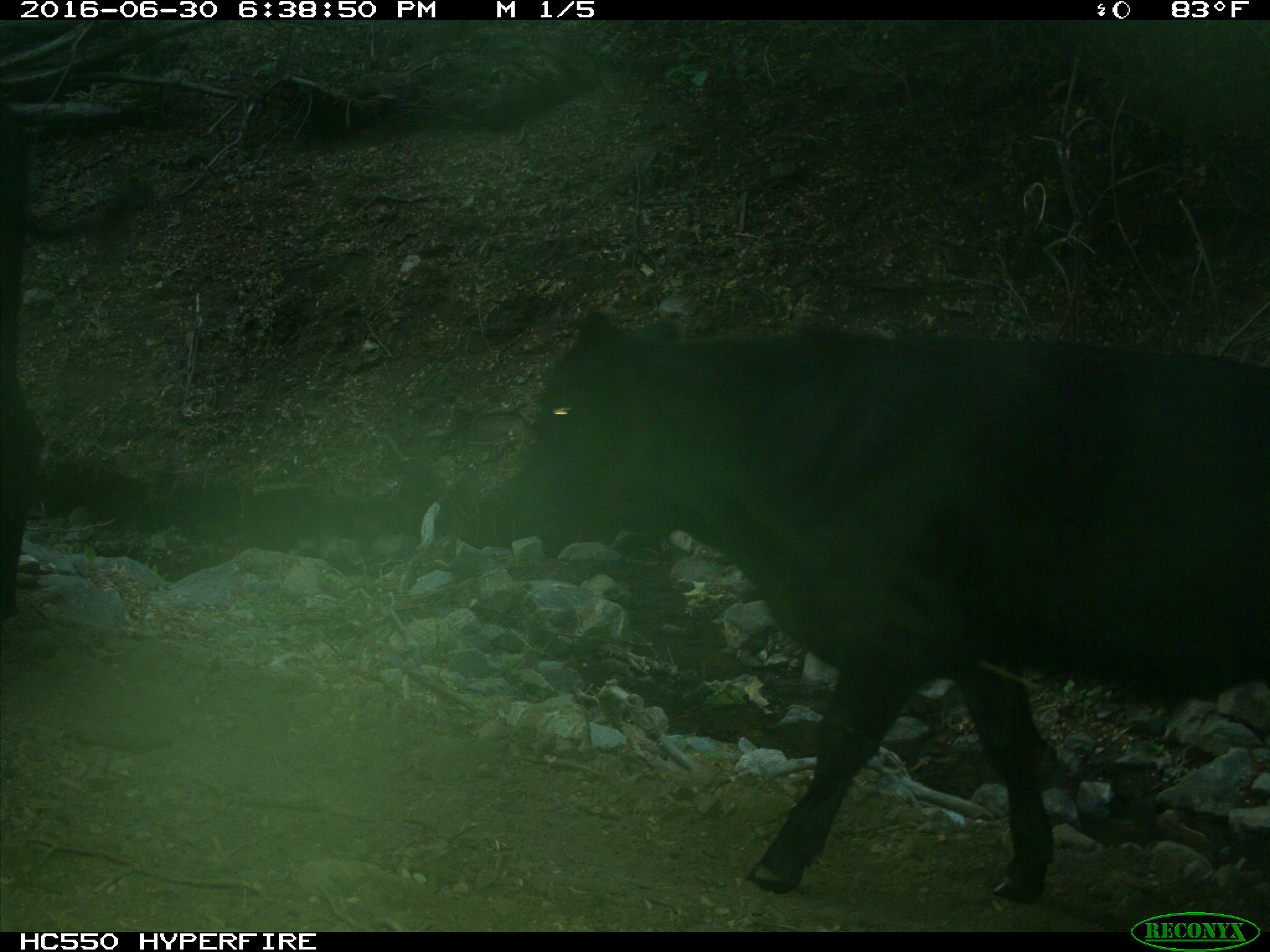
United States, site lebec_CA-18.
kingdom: Animalia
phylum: Chordata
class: Mammalia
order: Artiodactyla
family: Bovidae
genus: Bos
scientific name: Bos taurus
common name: domestic cow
Bos taurus (domestic cow).